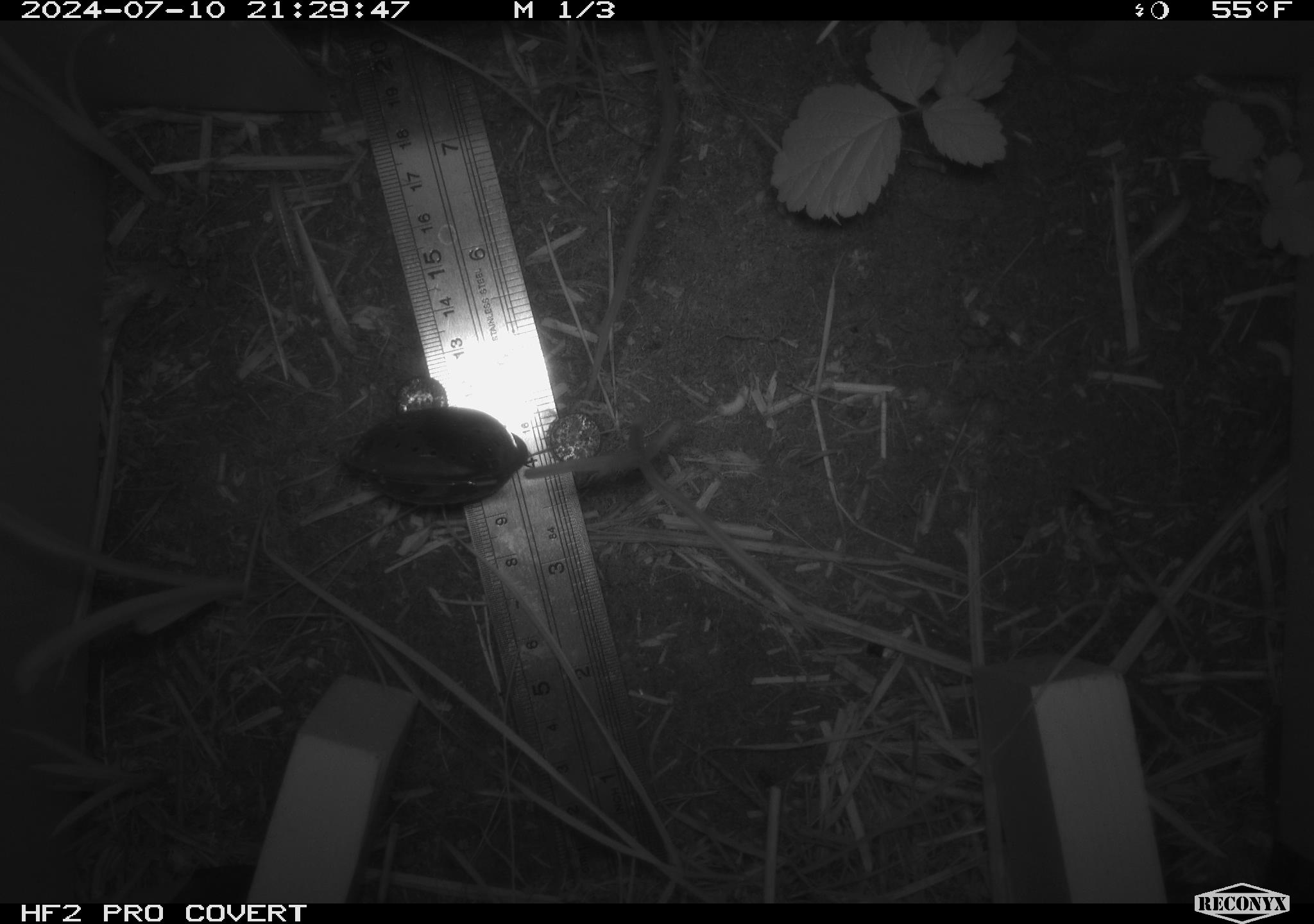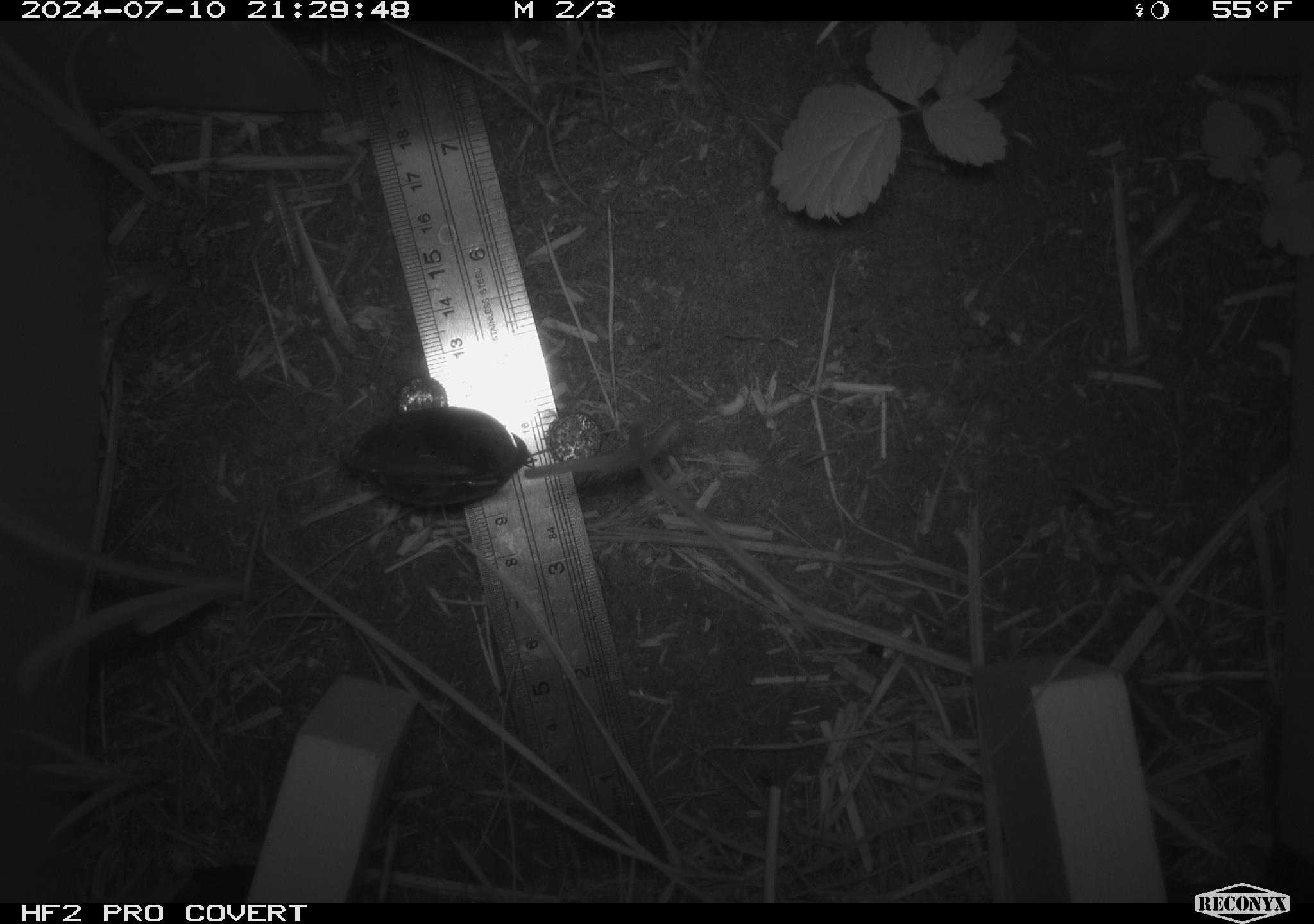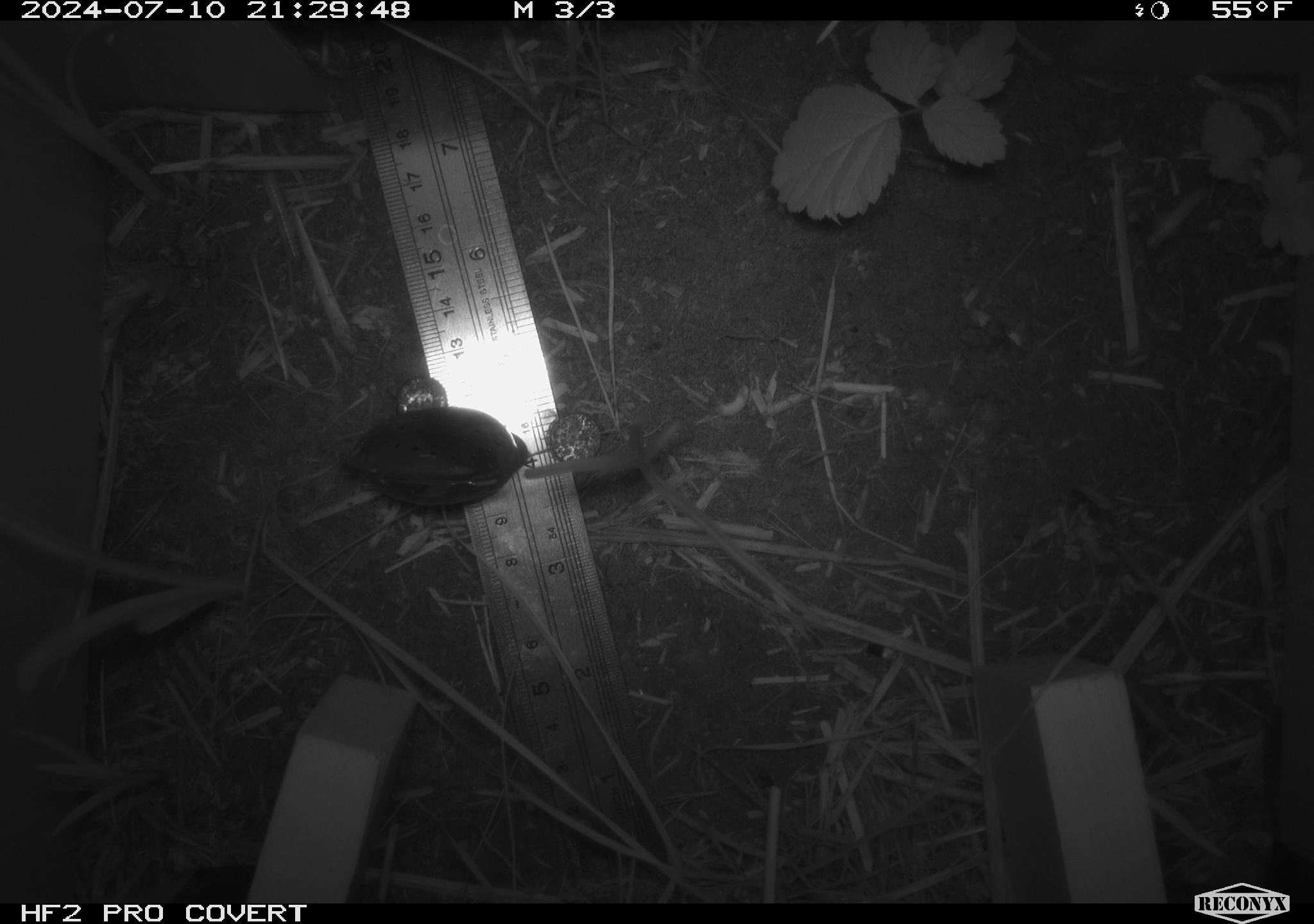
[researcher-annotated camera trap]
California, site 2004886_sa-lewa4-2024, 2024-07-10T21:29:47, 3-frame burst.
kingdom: Animalia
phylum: Chordata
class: Mammalia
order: Rodentia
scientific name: Rodentia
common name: rodent